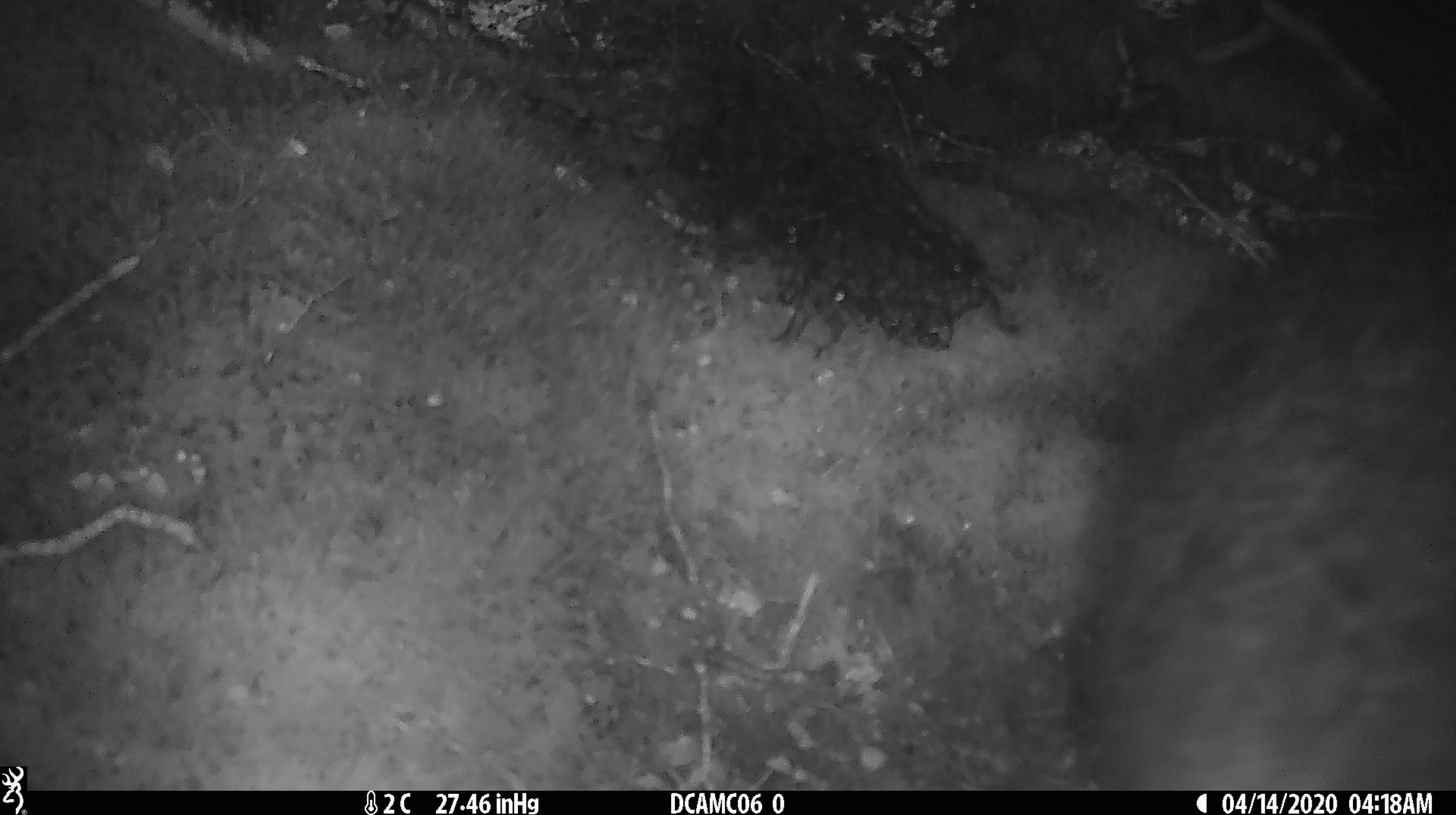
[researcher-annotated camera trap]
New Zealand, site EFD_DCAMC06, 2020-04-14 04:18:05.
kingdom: Animalia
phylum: Chordata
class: Mammalia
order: Diprotodontia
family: Phalangeridae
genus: Trichosurus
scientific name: Trichosurus vulpecula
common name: common brushtail possum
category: possum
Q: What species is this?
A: Possum (common brushtail possum) (Trichosurus vulpecula).